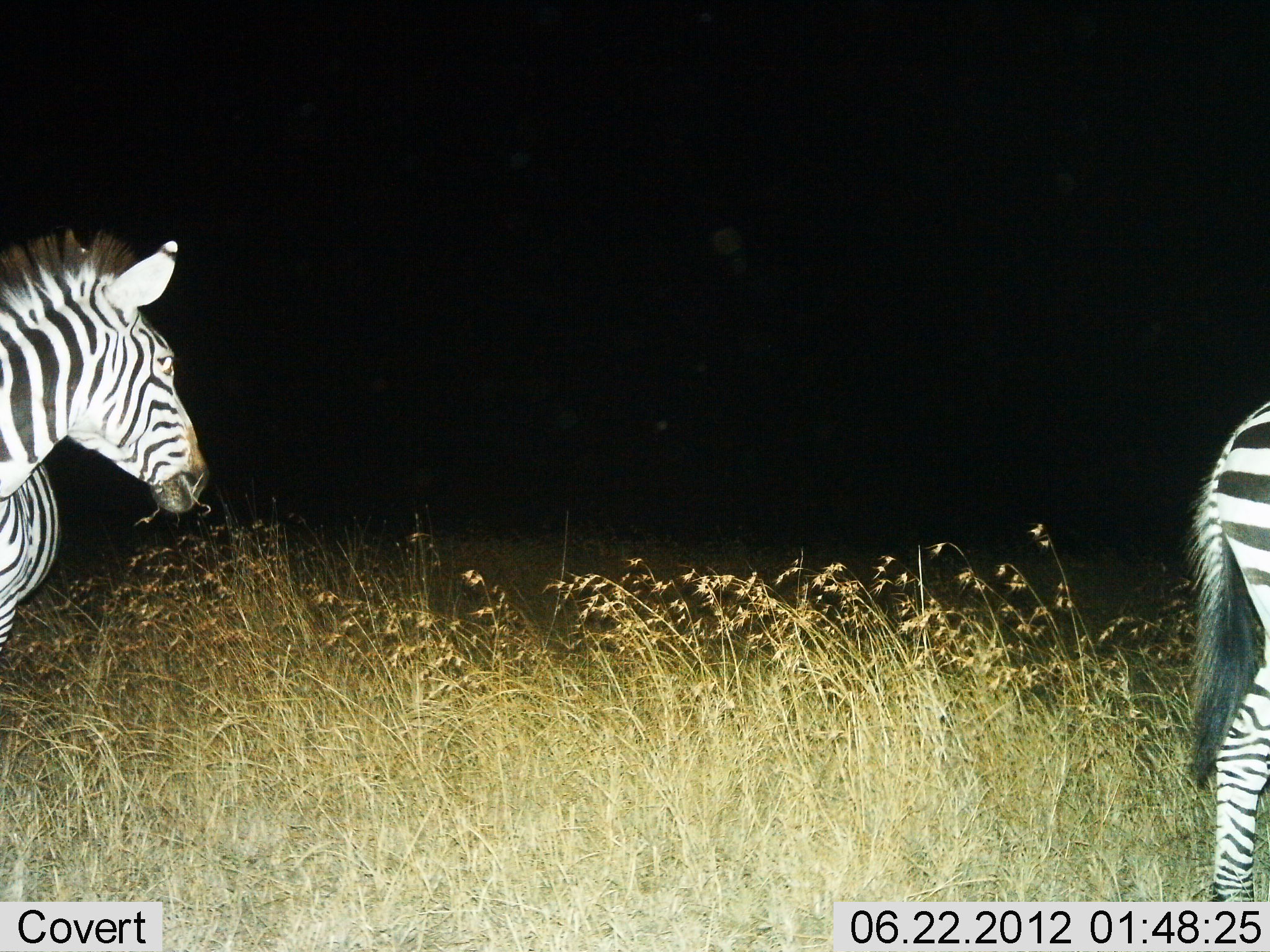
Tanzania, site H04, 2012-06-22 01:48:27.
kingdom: Animalia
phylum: Chordata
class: Mammalia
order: Perissodactyla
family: Equidae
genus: Equus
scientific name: Equus quagga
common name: plains zebra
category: zebra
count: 2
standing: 60%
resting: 0%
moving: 40%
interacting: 0%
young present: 0%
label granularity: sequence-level